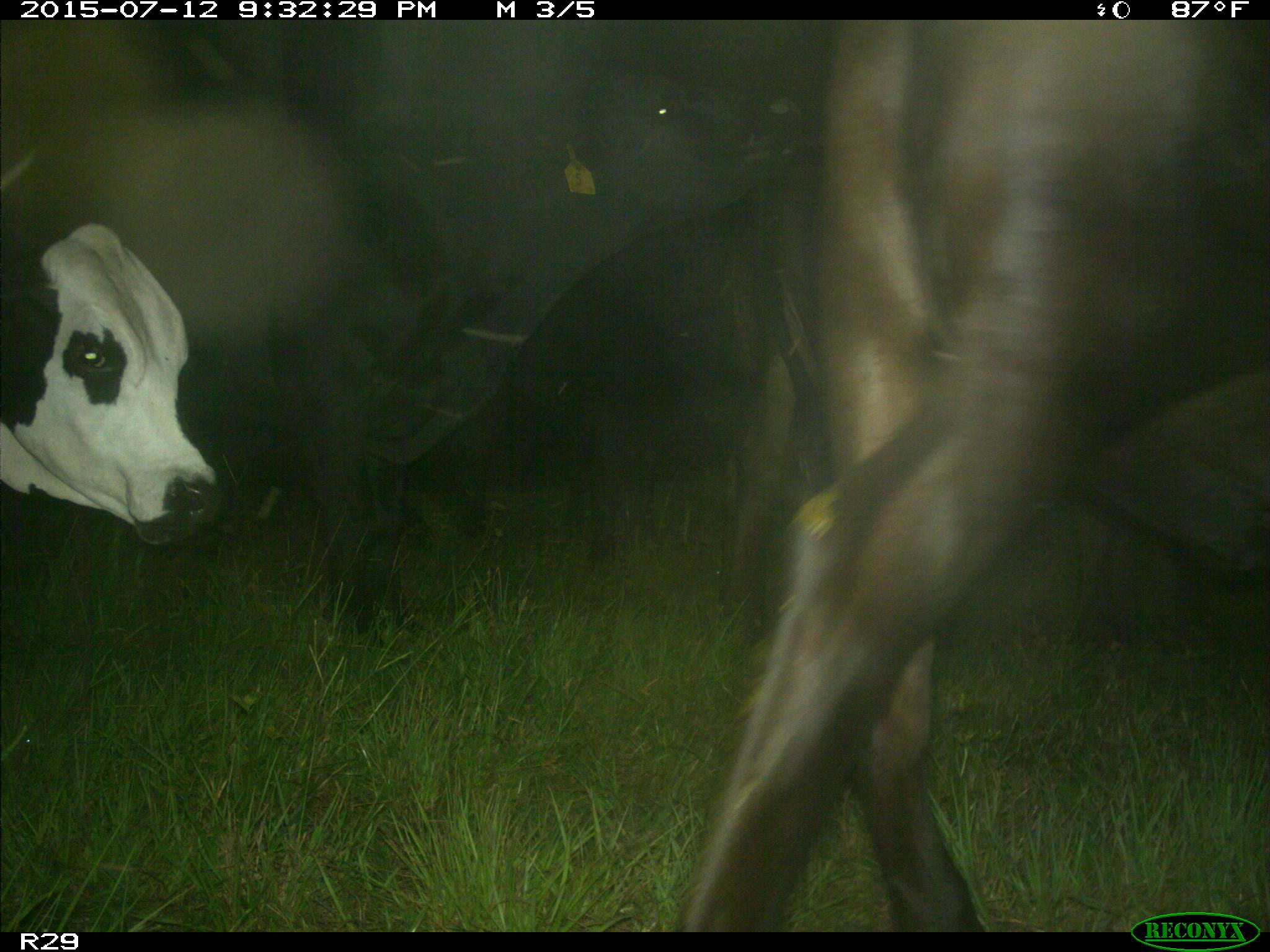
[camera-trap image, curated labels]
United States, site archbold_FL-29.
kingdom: Animalia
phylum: Chordata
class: Mammalia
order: Artiodactyla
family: Bovidae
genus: Bos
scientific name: Bos taurus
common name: domestic cow